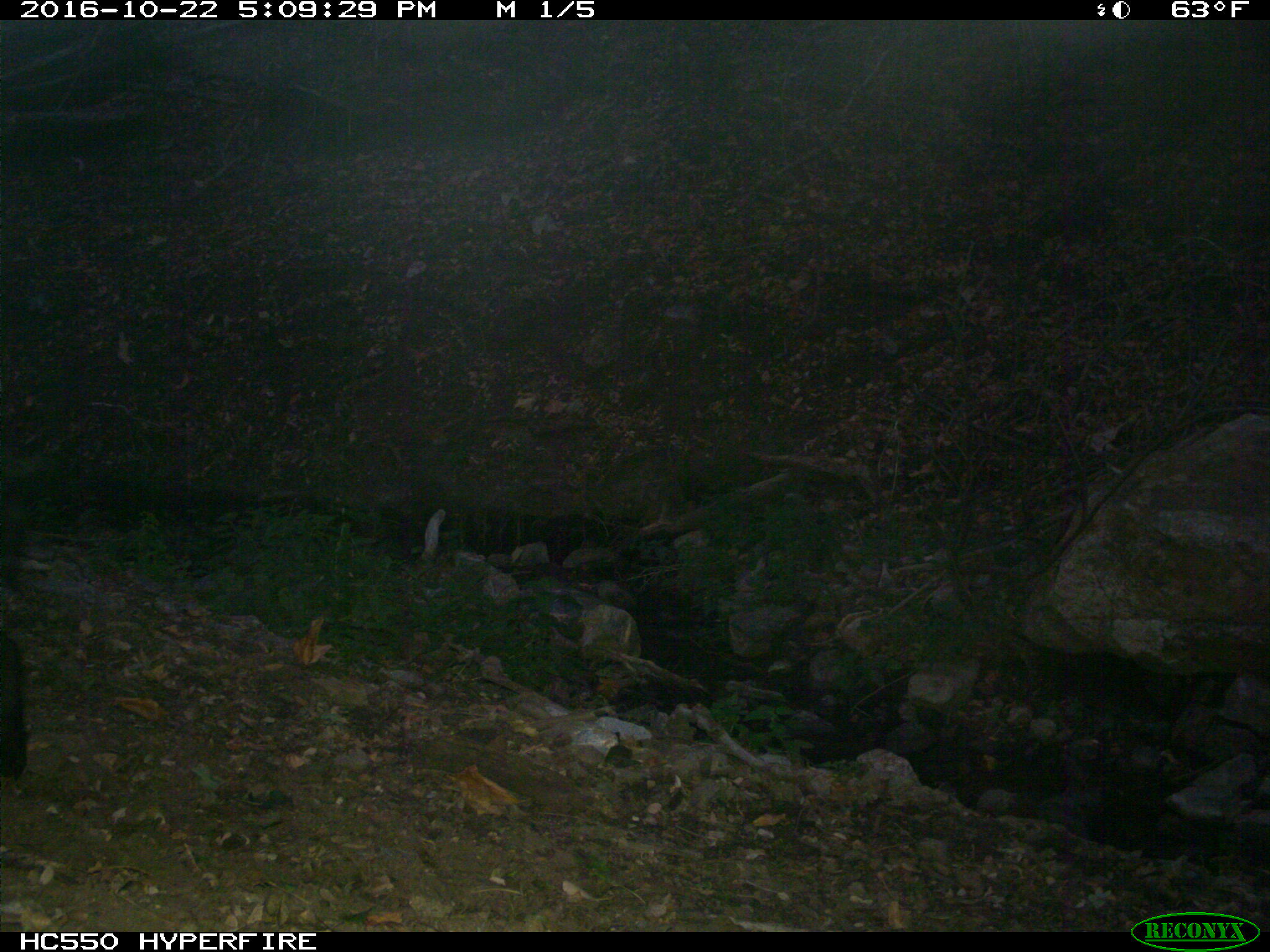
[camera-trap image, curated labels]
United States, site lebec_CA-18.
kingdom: Animalia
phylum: Chordata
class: Mammalia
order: Artiodactyla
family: Suidae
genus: Sus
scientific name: Sus scrofa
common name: wild boar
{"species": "Sus scrofa (wild boar)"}